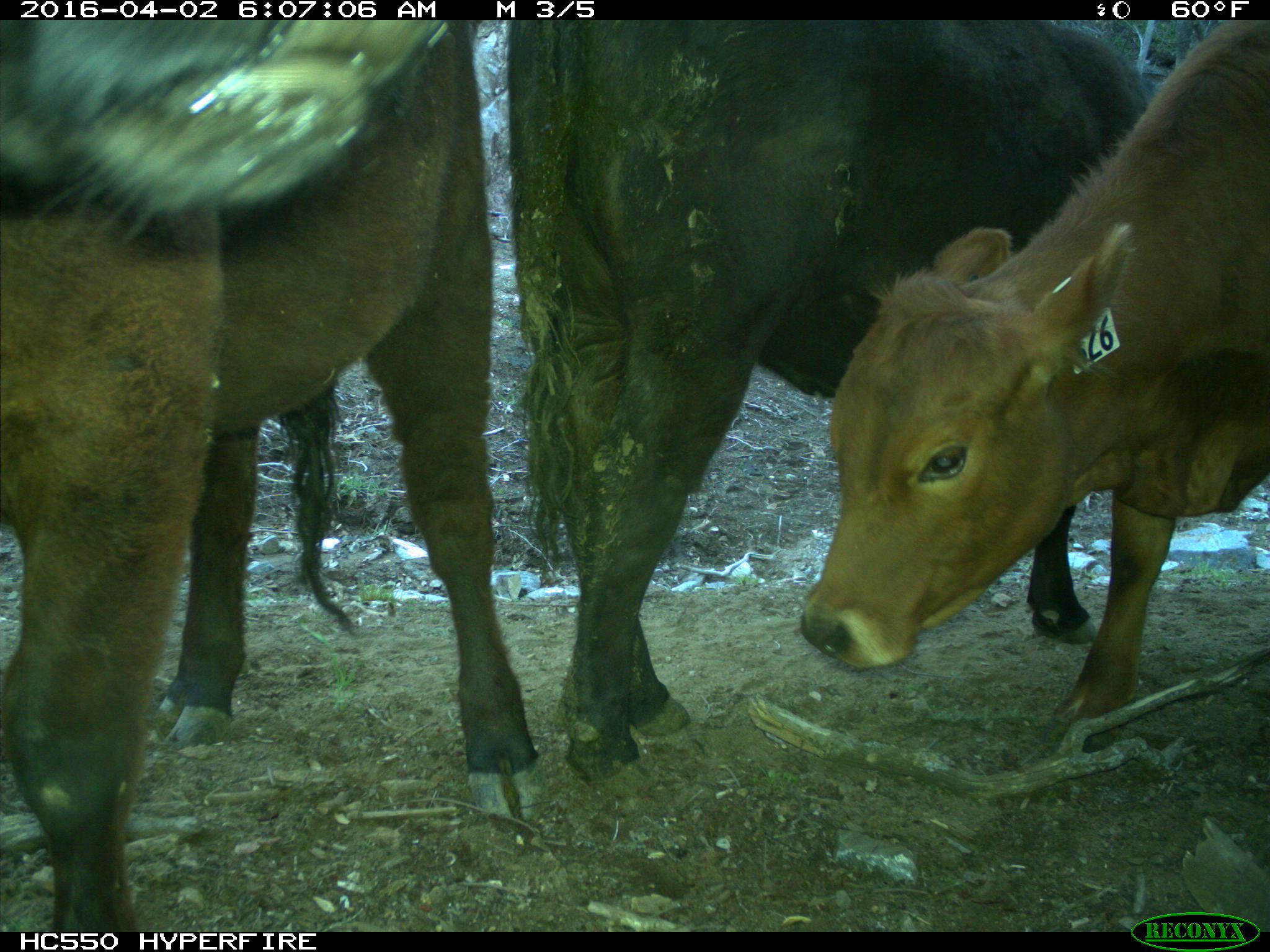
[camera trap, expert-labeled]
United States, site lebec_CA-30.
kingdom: Animalia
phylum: Chordata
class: Mammalia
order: Artiodactyla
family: Bovidae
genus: Bos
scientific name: Bos taurus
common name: domestic cow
Bos taurus (domestic cow).